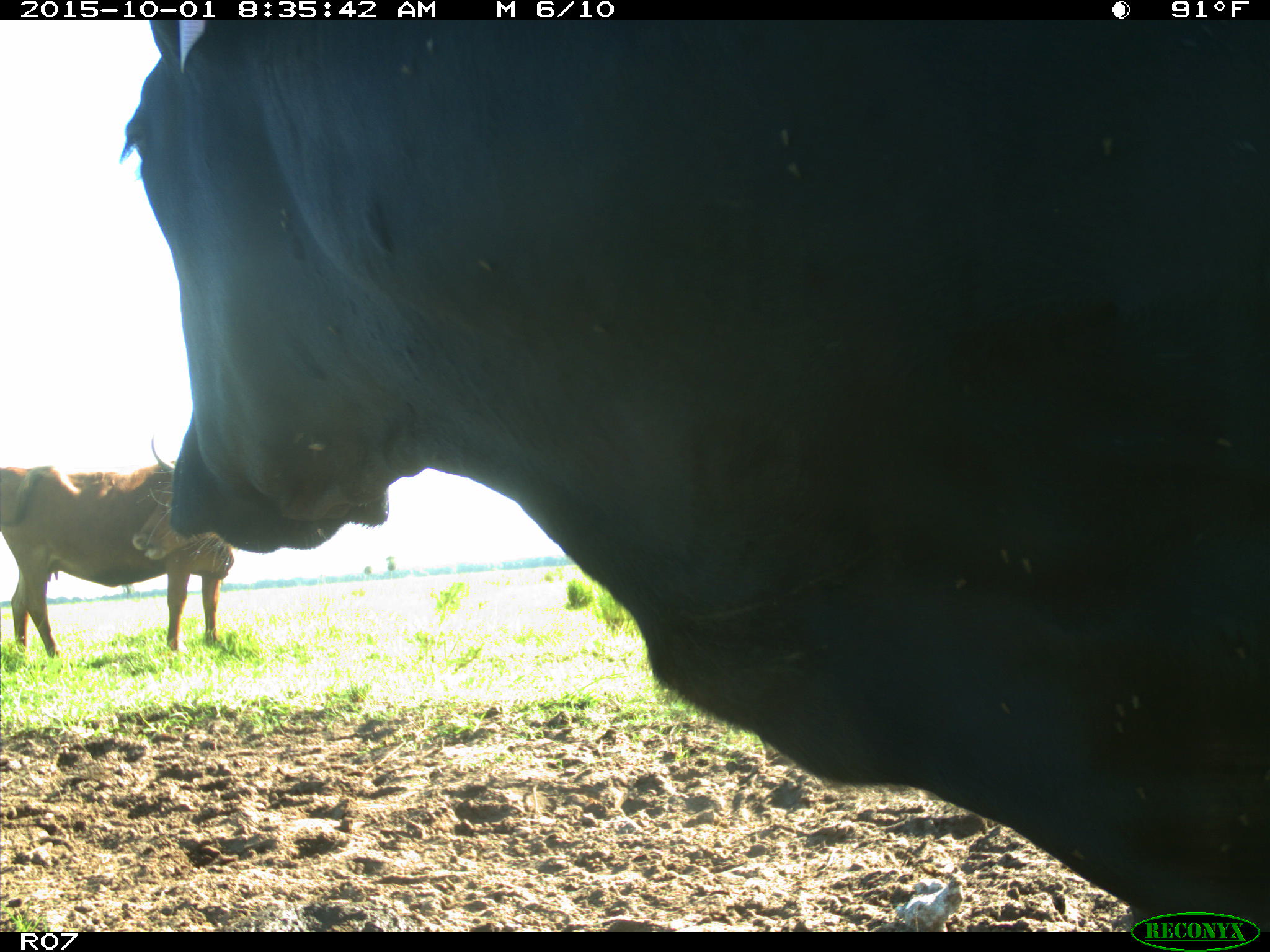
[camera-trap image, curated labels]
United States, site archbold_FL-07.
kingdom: Animalia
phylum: Chordata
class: Mammalia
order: Artiodactyla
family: Bovidae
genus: Bos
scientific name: Bos taurus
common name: domestic cow